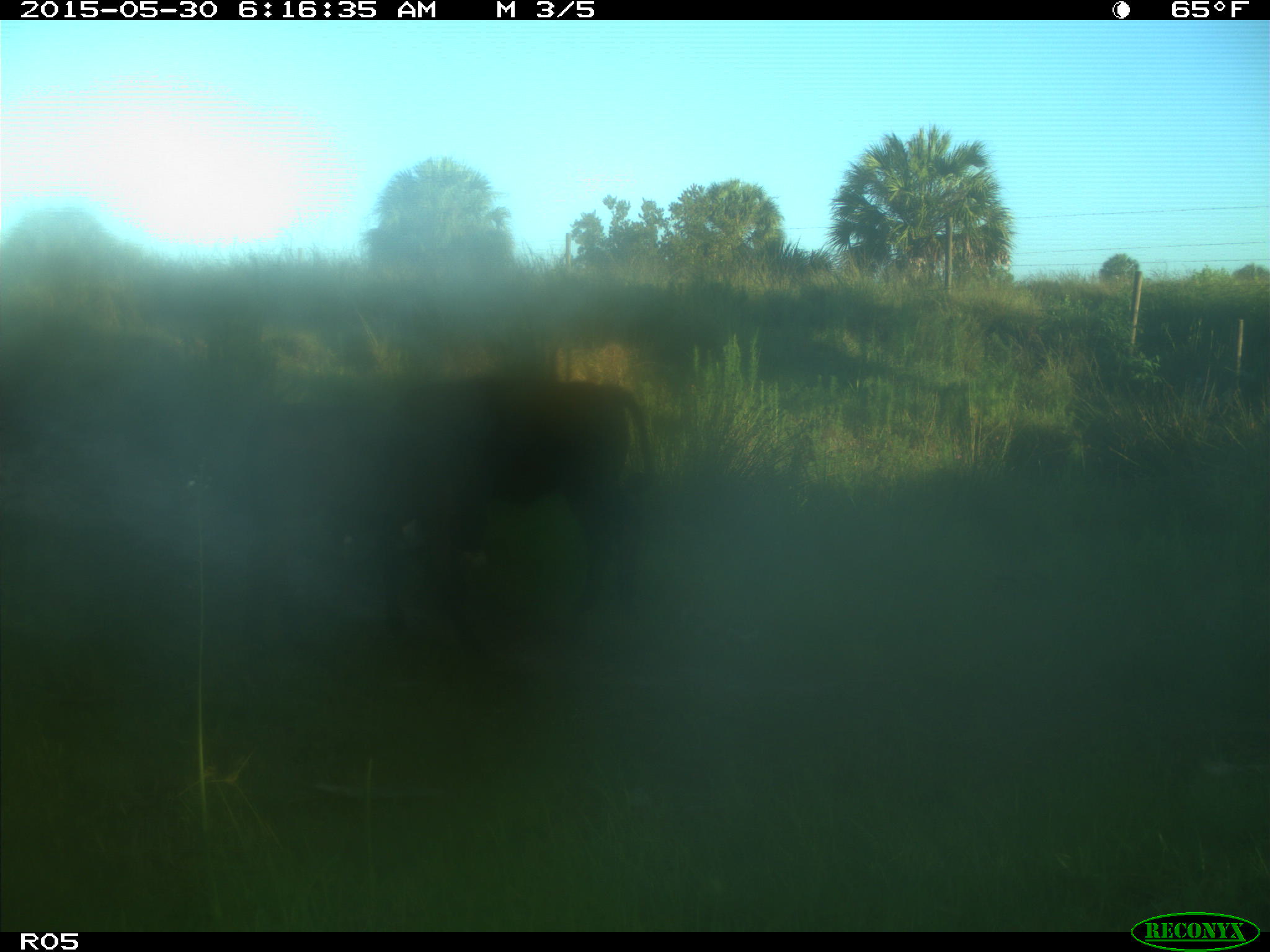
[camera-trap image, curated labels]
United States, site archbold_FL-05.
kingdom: Animalia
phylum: Chordata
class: Mammalia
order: Artiodactyla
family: Bovidae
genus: Bos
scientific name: Bos taurus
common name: domestic cow